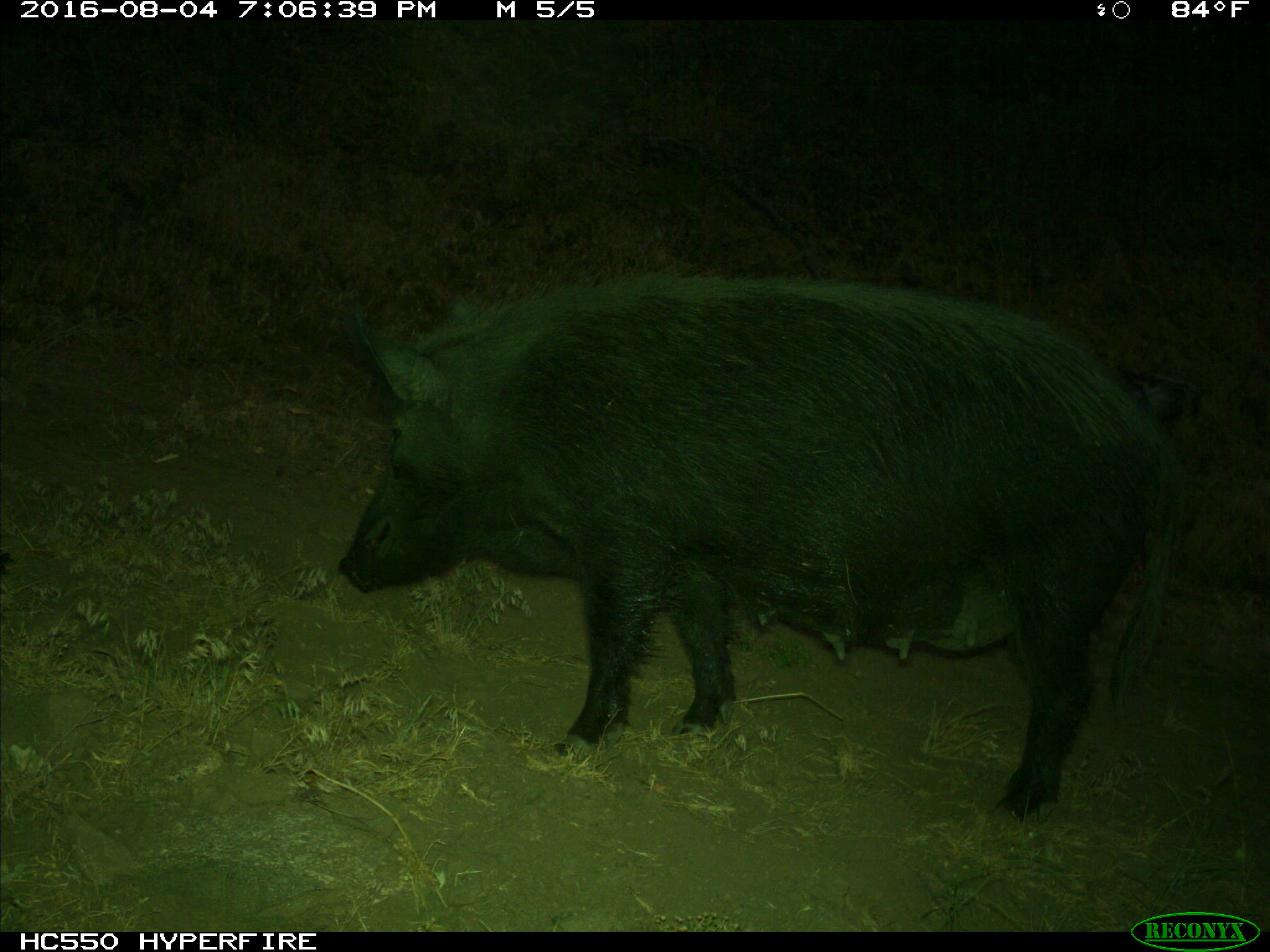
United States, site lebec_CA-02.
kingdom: Animalia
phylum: Chordata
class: Mammalia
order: Artiodactyla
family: Suidae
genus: Sus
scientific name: Sus scrofa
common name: wild boar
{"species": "Sus scrofa (wild boar)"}